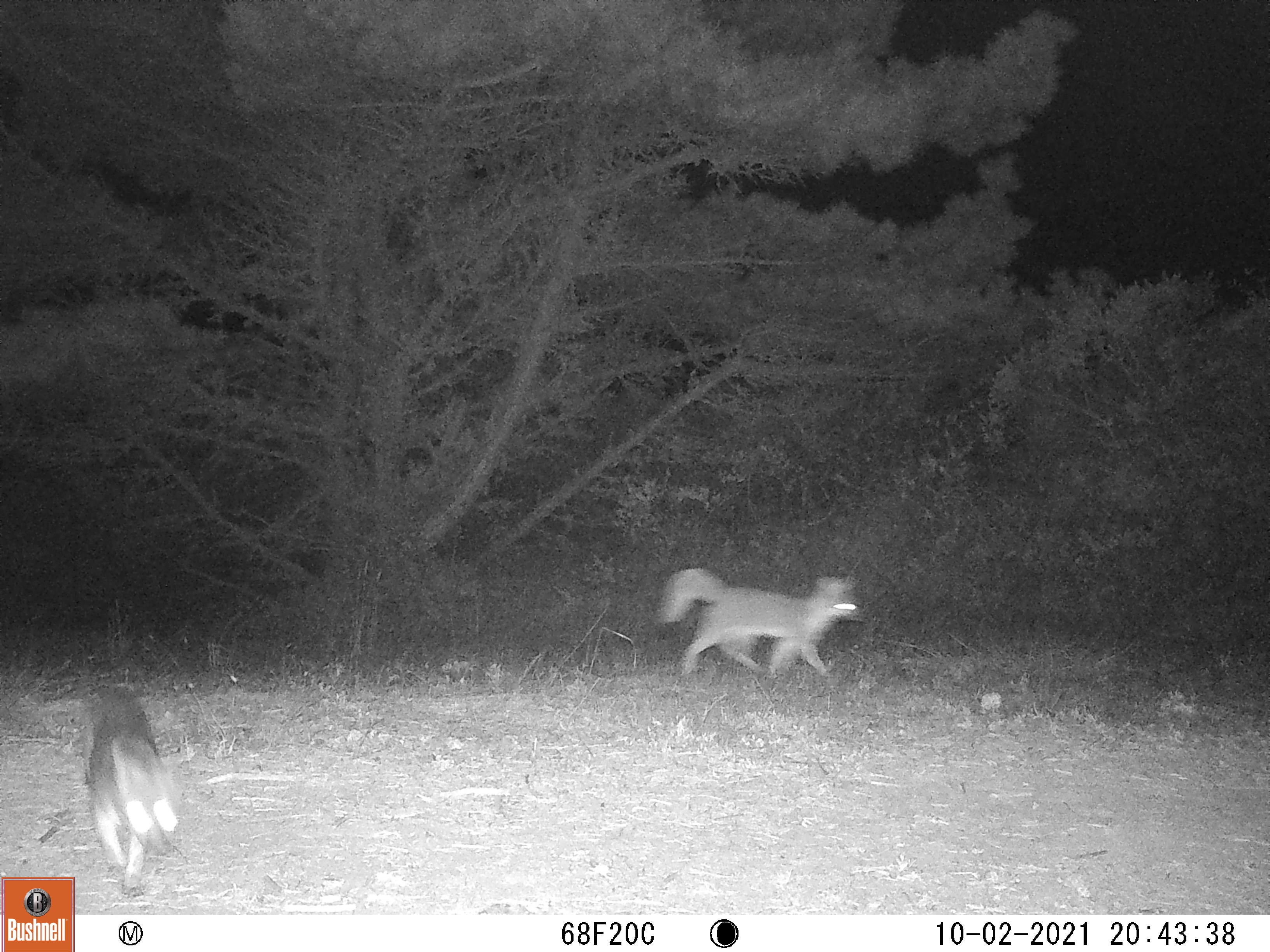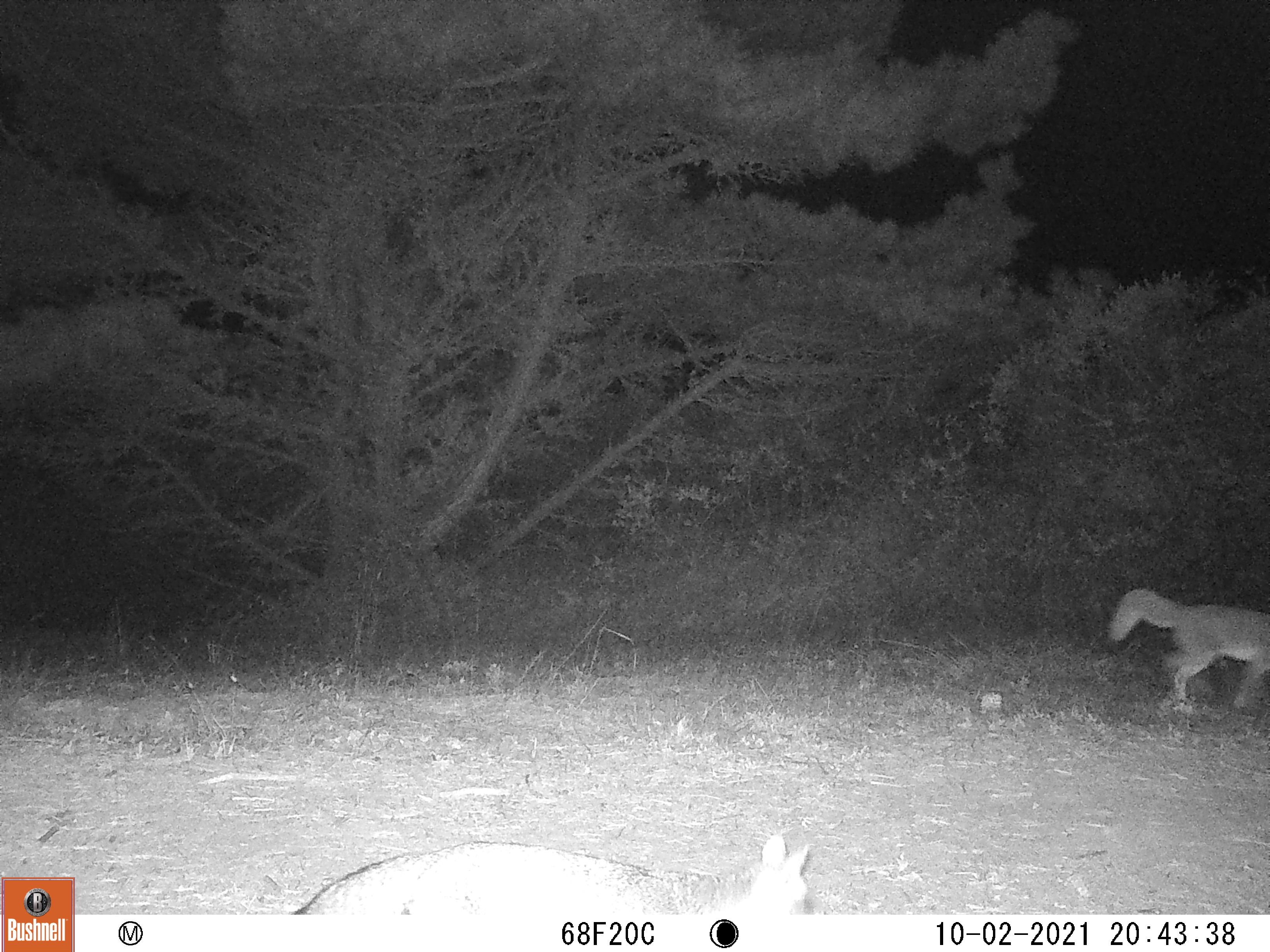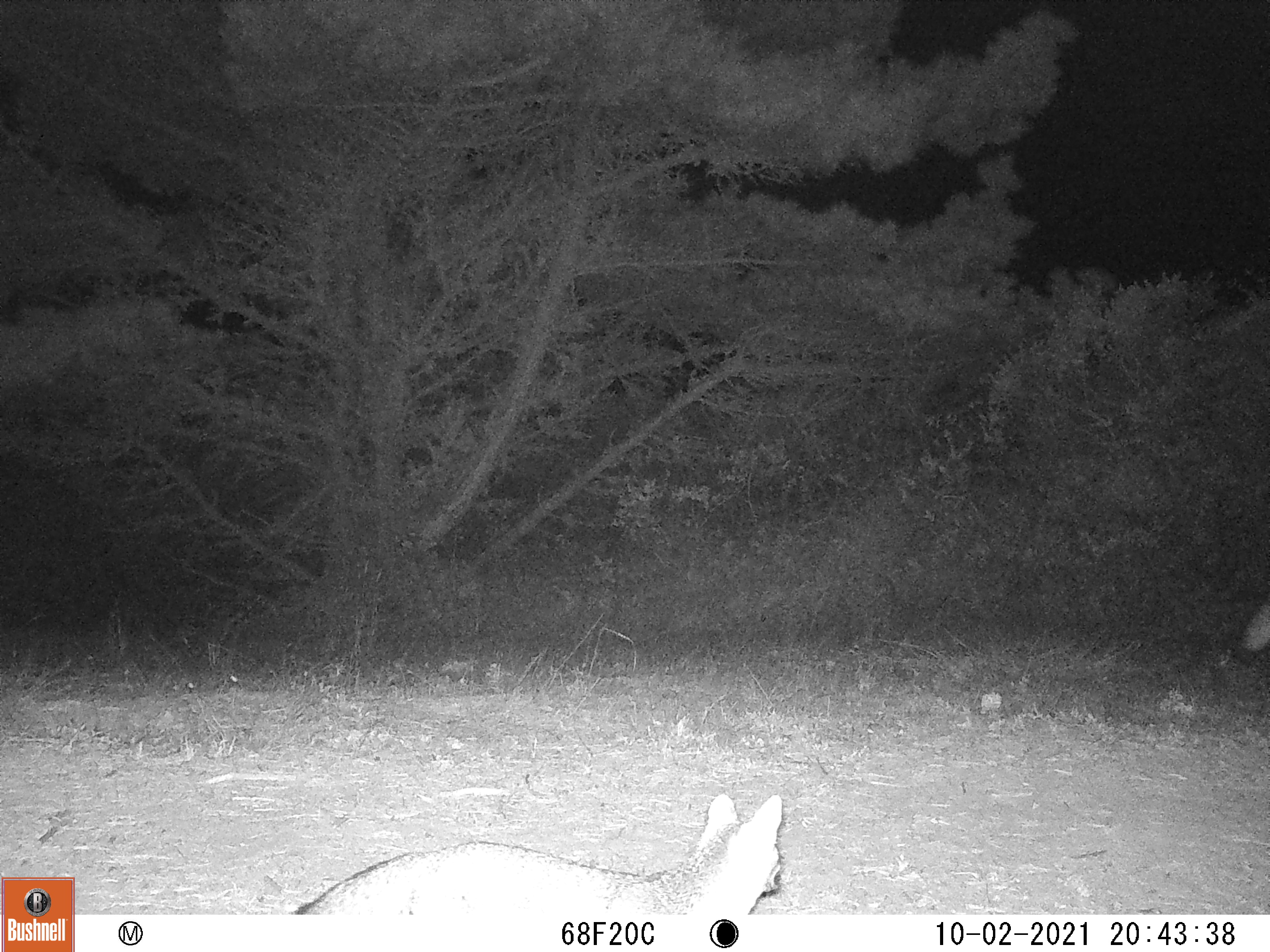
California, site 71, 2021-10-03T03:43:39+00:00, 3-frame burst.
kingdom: Animalia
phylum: Chordata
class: Mammalia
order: Carnivora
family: Canidae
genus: Urocyon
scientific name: Urocyon cinereoargenteus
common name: gray fox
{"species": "gray fox (Urocyon cinereoargenteus)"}